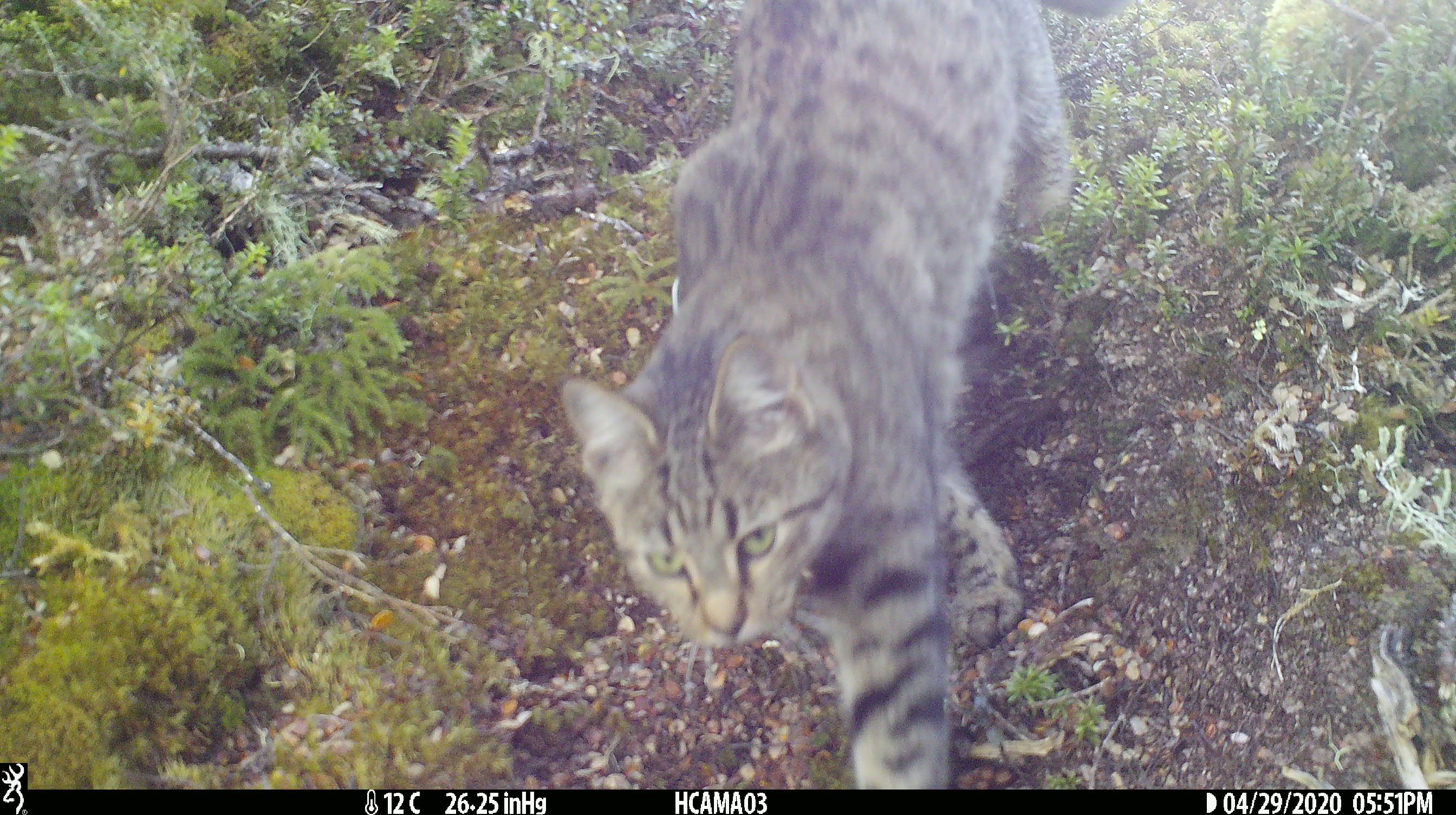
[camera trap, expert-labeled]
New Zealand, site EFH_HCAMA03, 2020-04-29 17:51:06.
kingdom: Animalia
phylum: Chordata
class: Mammalia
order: Carnivora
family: Felidae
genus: Felis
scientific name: Felis catus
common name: domestic cat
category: cat